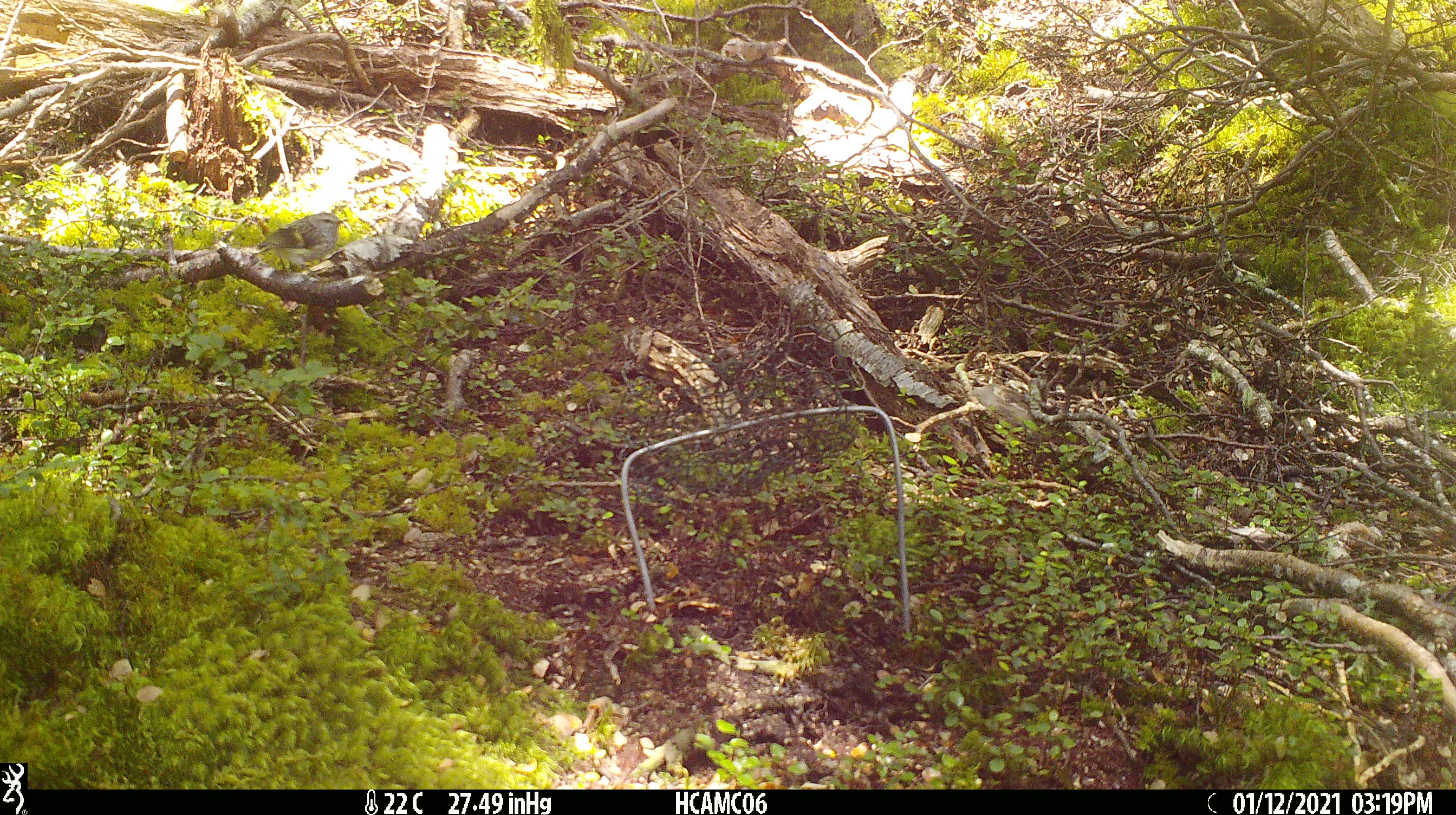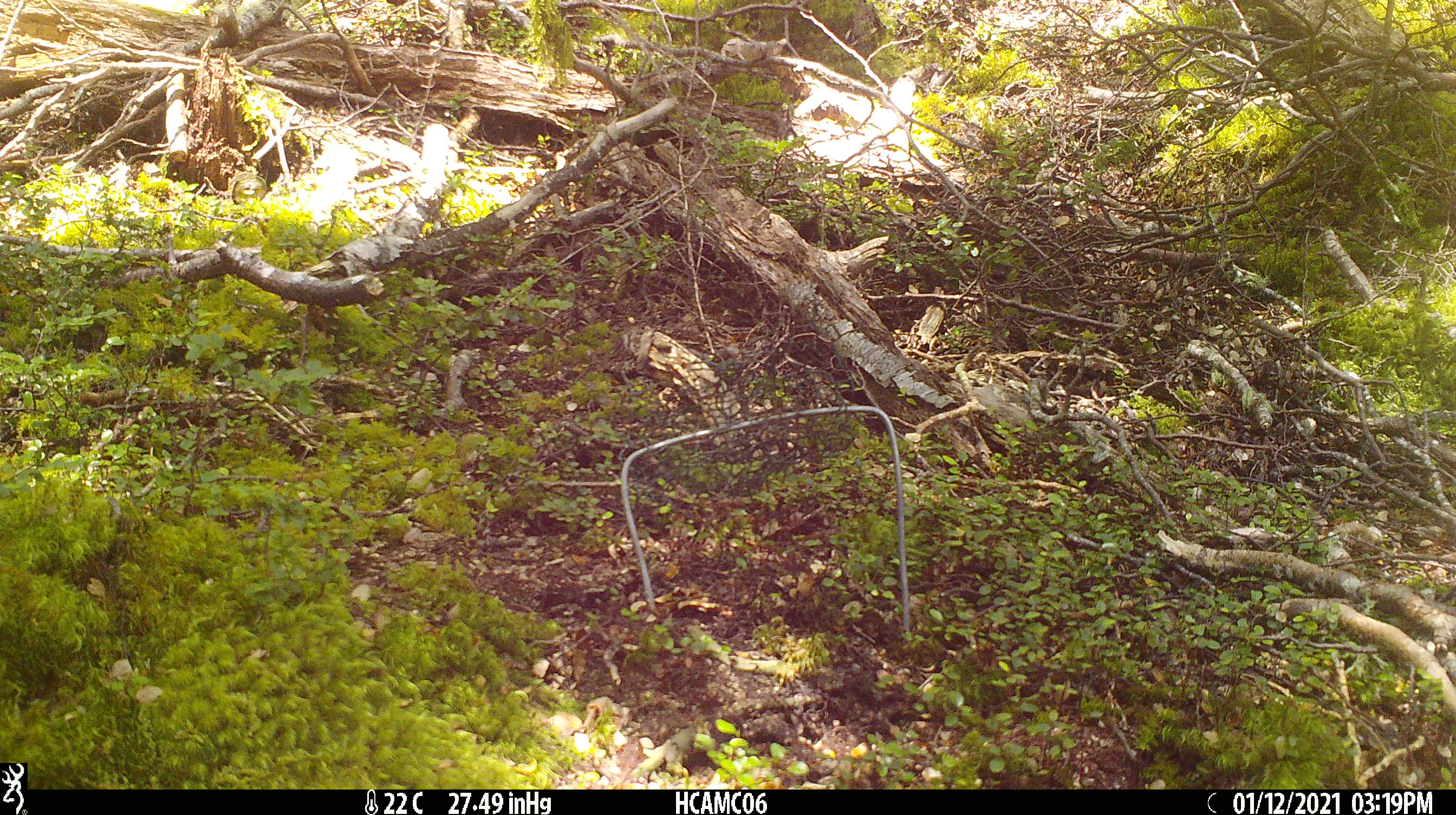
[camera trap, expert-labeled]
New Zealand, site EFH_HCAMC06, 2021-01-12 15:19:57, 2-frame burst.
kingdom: Animalia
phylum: Chordata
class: Aves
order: Passeriformes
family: Acanthisittidae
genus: Acanthisitta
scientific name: Acanthisitta chloris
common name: rifleman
Rifleman (Acanthisitta chloris).